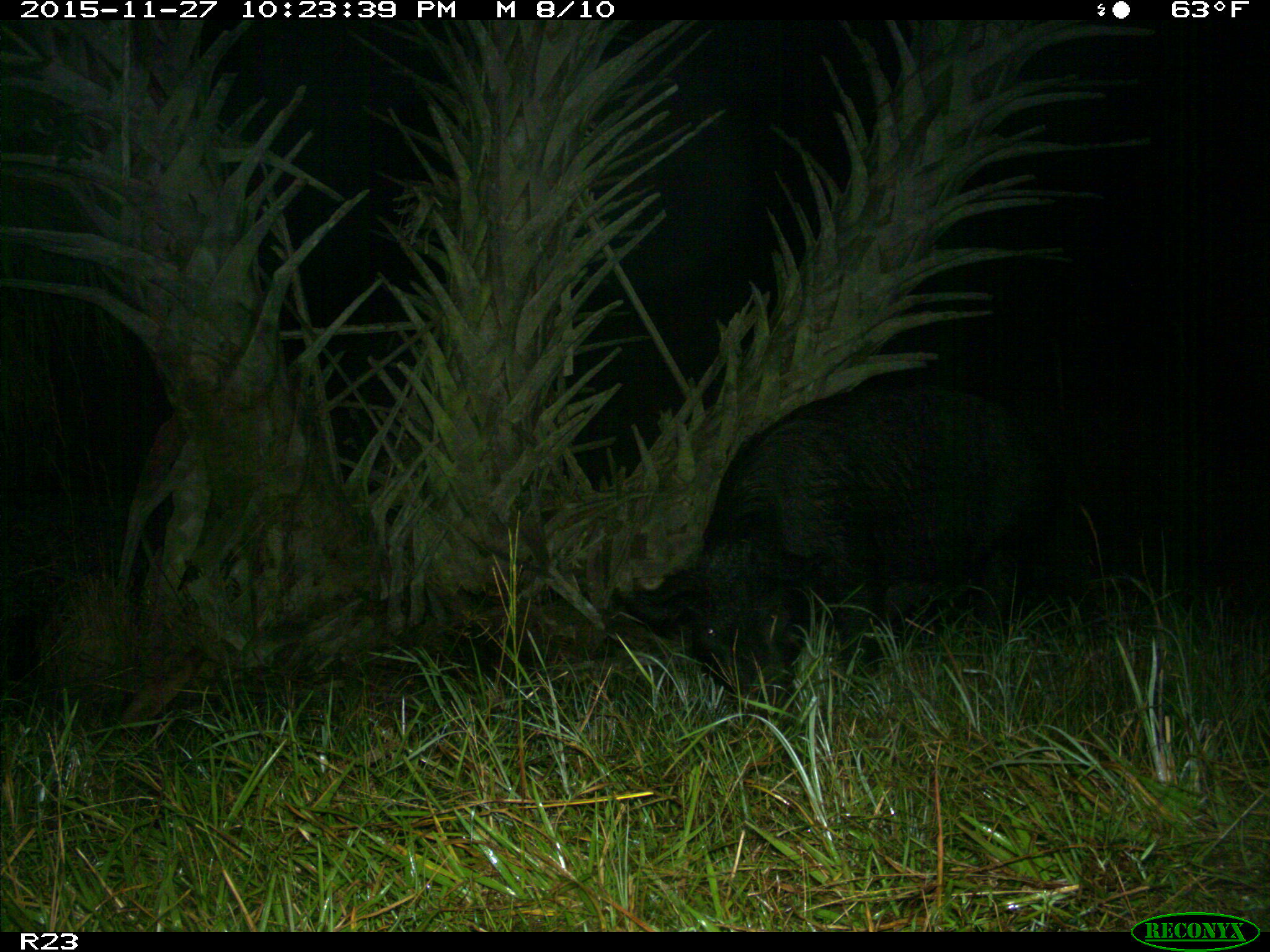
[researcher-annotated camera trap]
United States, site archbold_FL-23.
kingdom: Animalia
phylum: Chordata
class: Mammalia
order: Artiodactyla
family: Suidae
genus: Sus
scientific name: Sus scrofa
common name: wild boar